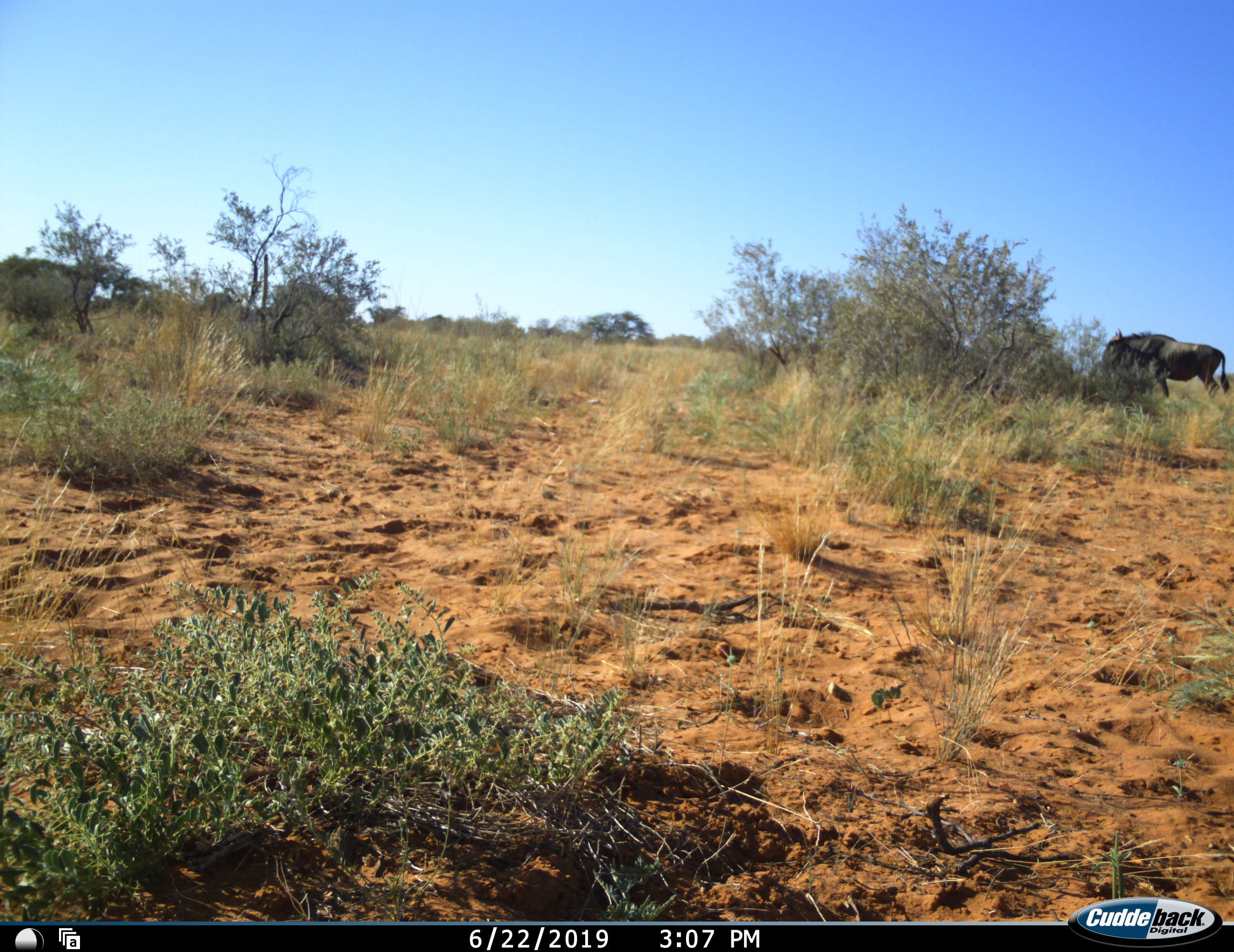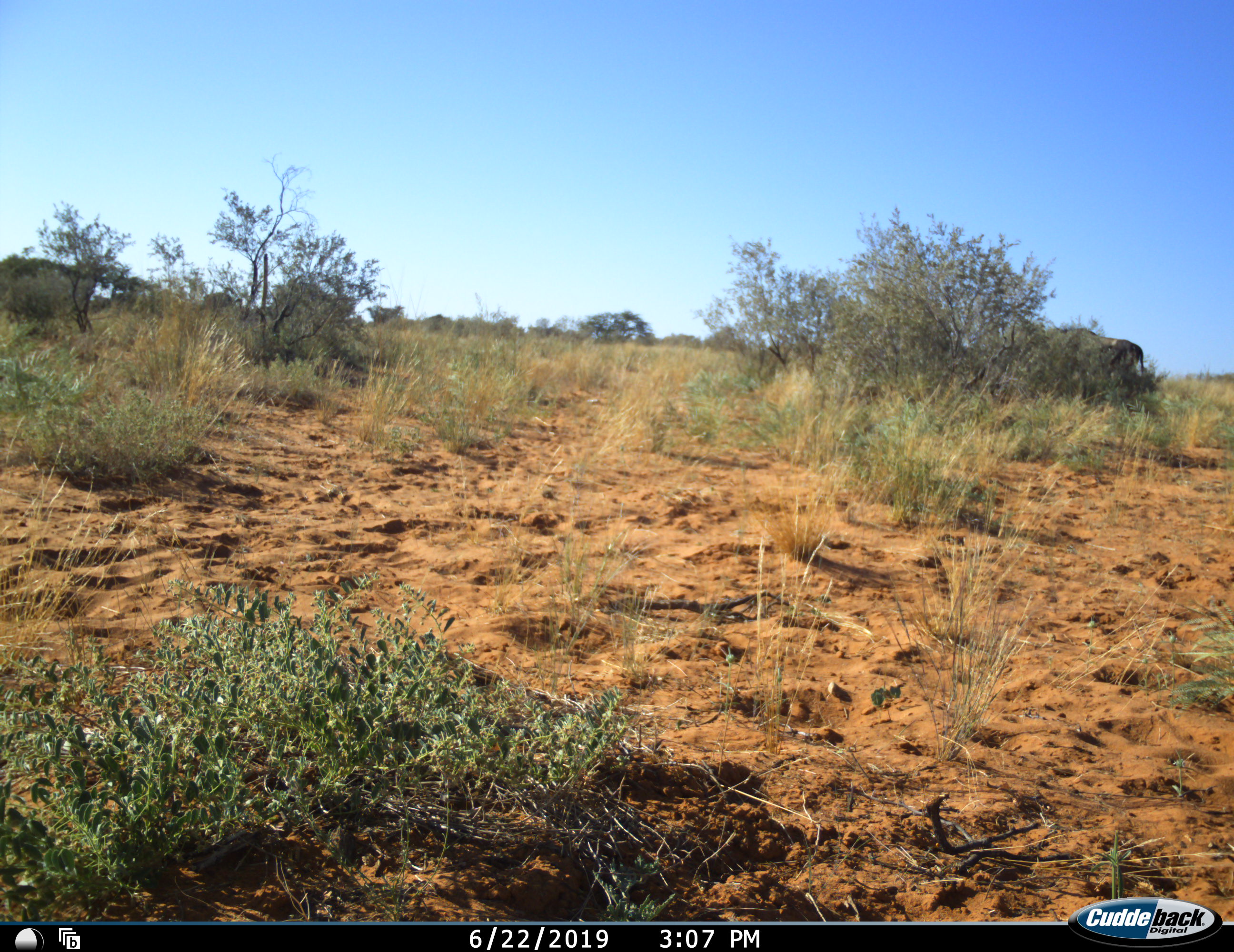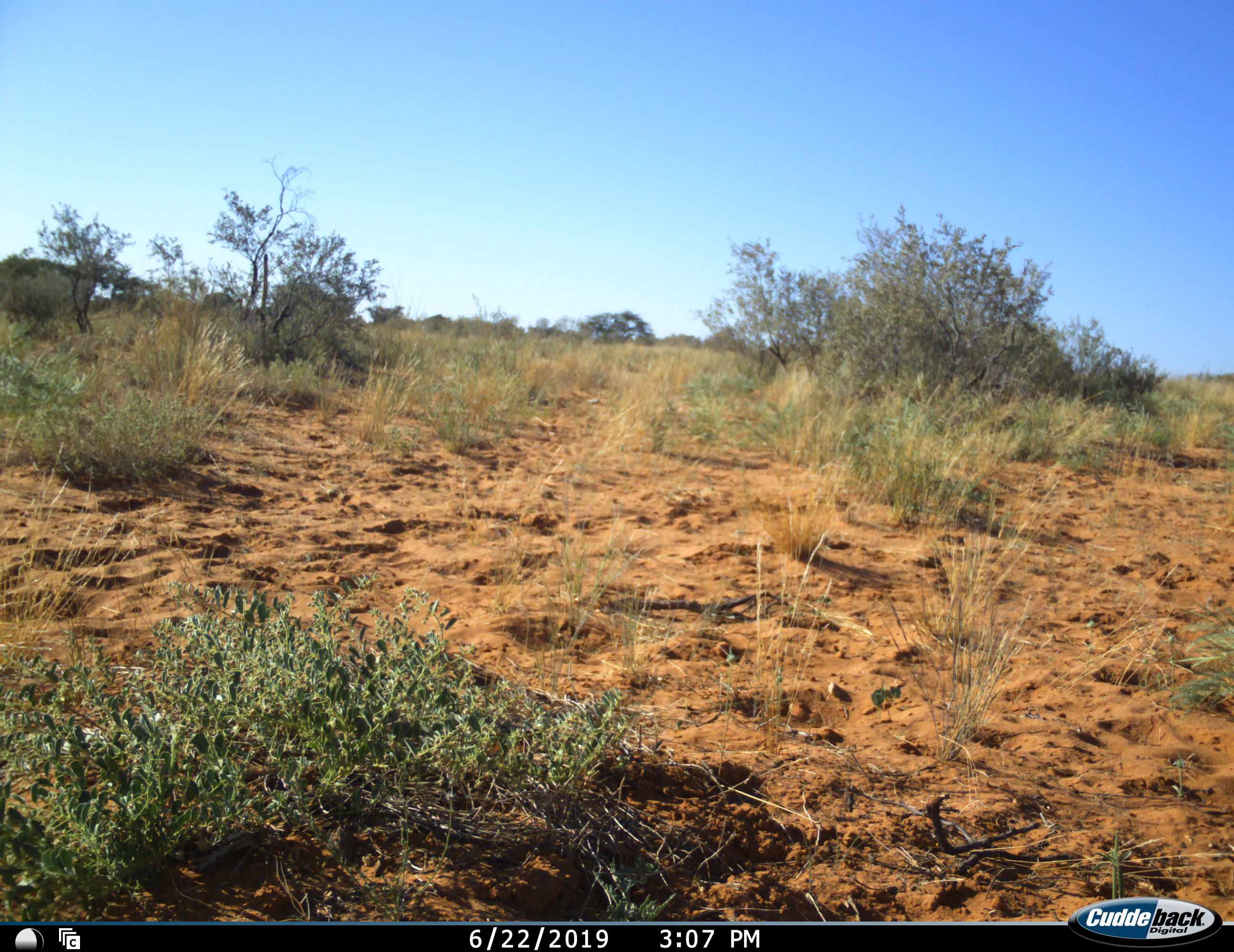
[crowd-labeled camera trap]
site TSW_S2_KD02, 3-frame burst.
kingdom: Animalia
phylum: Chordata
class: Mammalia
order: Artiodactyla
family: Bovidae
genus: Connochaetes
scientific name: Connochaetes taurinus taurinus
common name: blue wildebeest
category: wildebeestblue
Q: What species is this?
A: Wildebeestblue (blue wildebeest) (Connochaetes taurinus taurinus).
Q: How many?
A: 1.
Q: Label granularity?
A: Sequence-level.